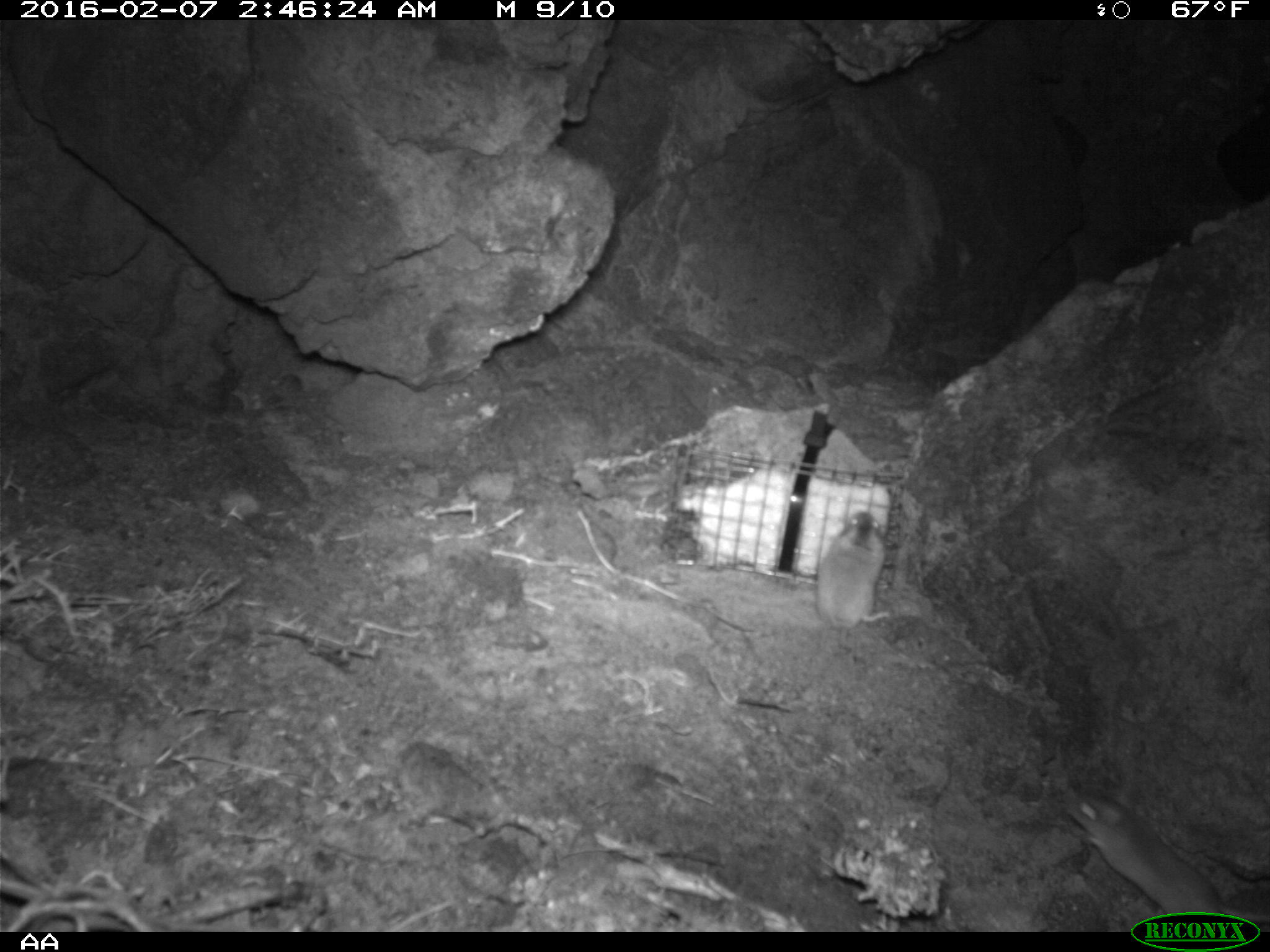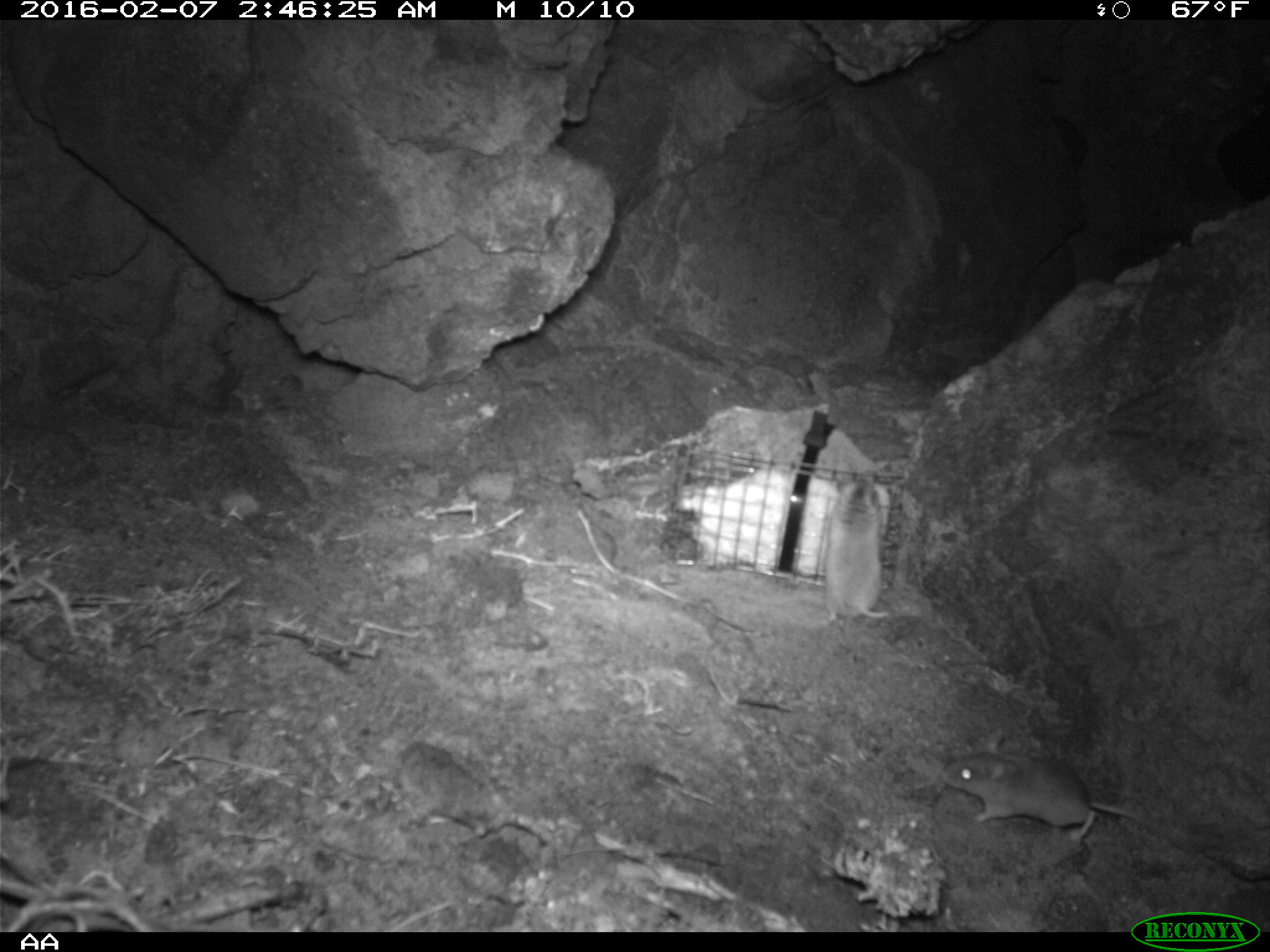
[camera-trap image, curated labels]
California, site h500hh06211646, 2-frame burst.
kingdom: Animalia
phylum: Chordata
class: Mammalia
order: Rodentia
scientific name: Rodentia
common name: rodent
Rodent (Rodentia).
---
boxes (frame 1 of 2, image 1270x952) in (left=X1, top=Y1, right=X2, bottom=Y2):
rodent: (left=1066, top=788, right=1269, bottom=924); (left=812, top=509, right=889, bottom=659)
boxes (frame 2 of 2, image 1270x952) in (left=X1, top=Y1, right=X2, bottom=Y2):
rodent: (left=940, top=732, right=1179, bottom=845); (left=787, top=477, right=890, bottom=628)